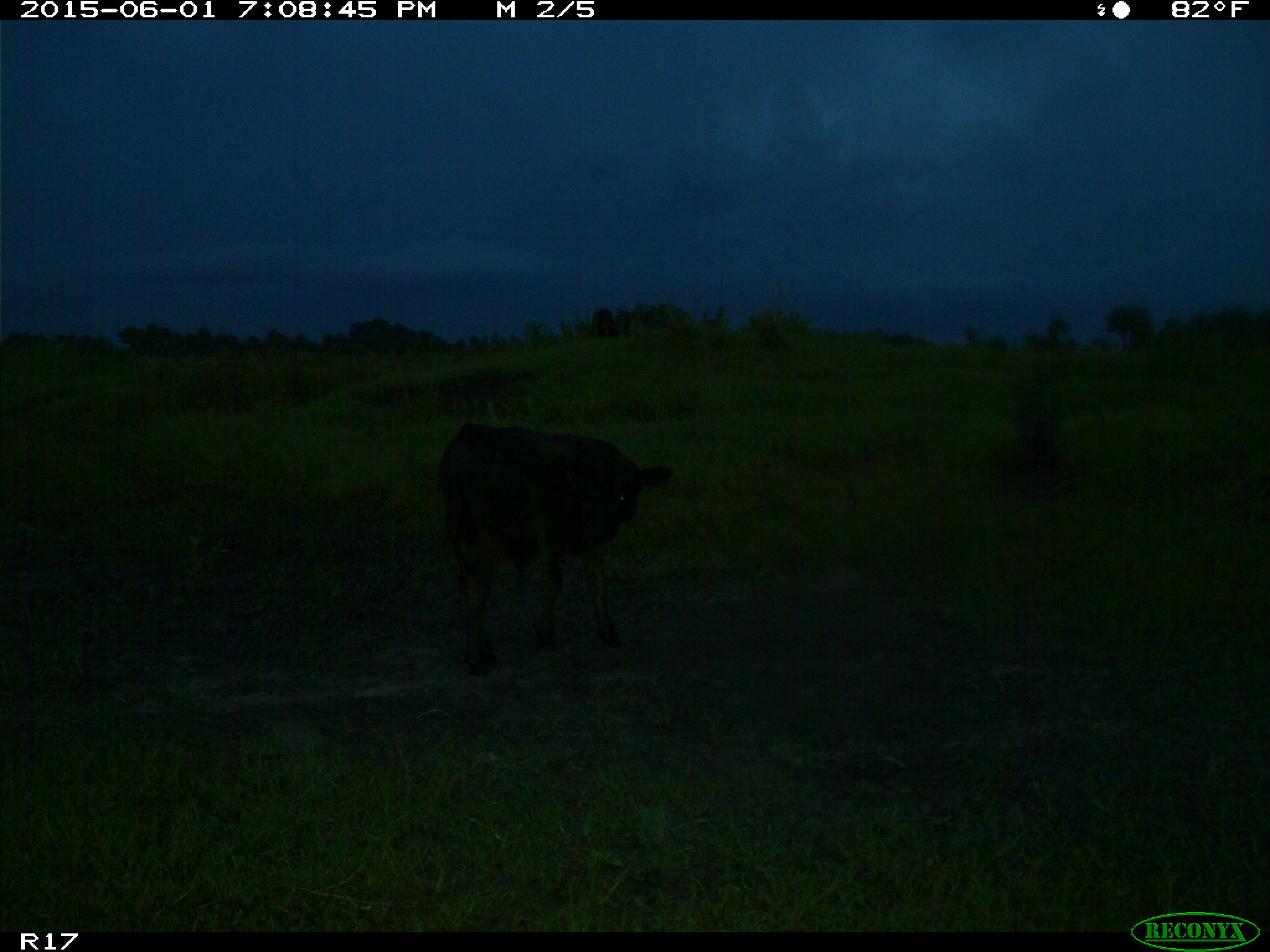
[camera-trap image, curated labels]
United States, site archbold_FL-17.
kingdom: Animalia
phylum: Chordata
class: Mammalia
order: Artiodactyla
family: Bovidae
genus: Bos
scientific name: Bos taurus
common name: domestic cow